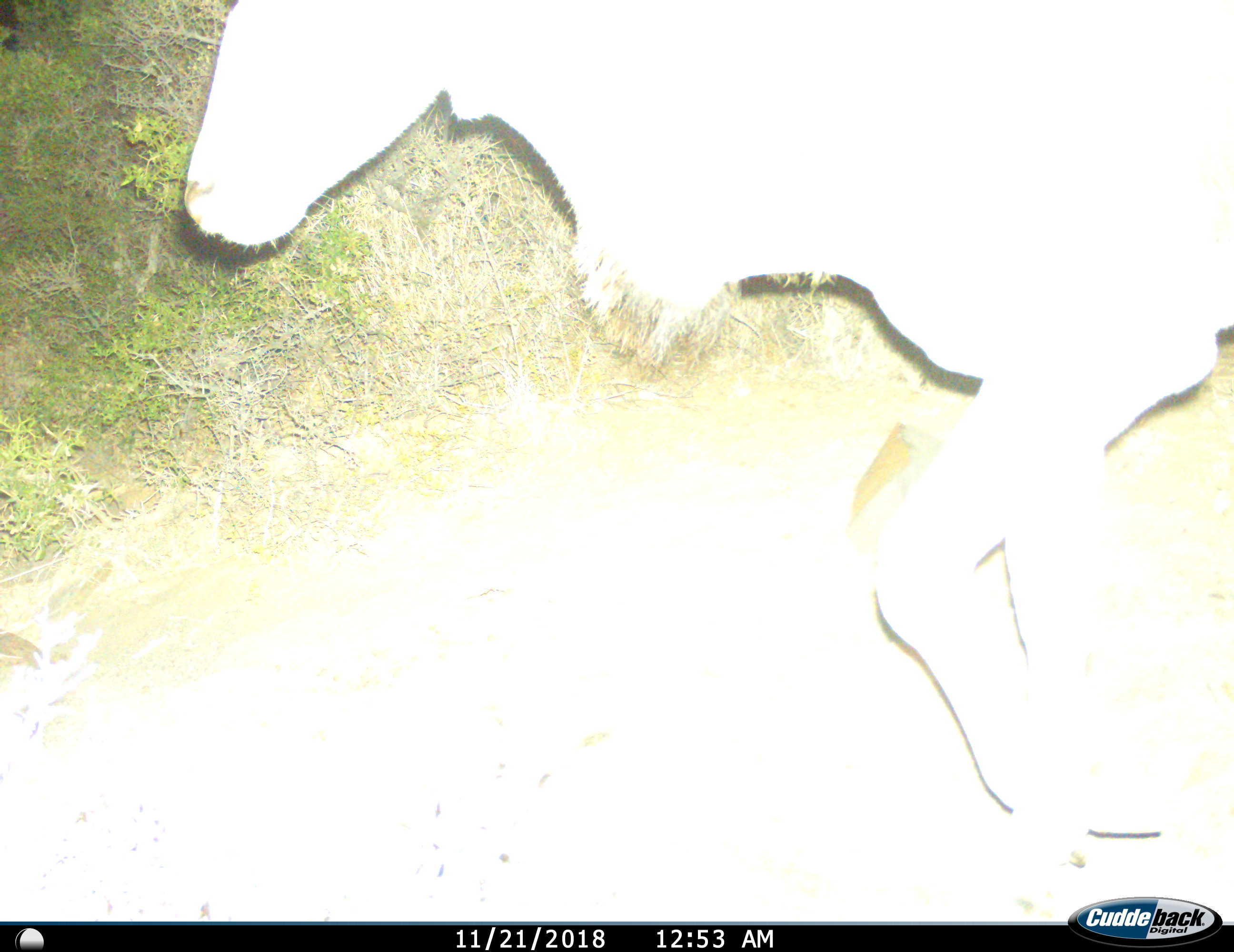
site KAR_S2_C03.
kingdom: Animalia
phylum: Chordata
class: Mammalia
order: Artiodactyla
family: Bovidae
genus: Tragelaphus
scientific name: Tragelaphus oryx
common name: eland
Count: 1.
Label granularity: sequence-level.